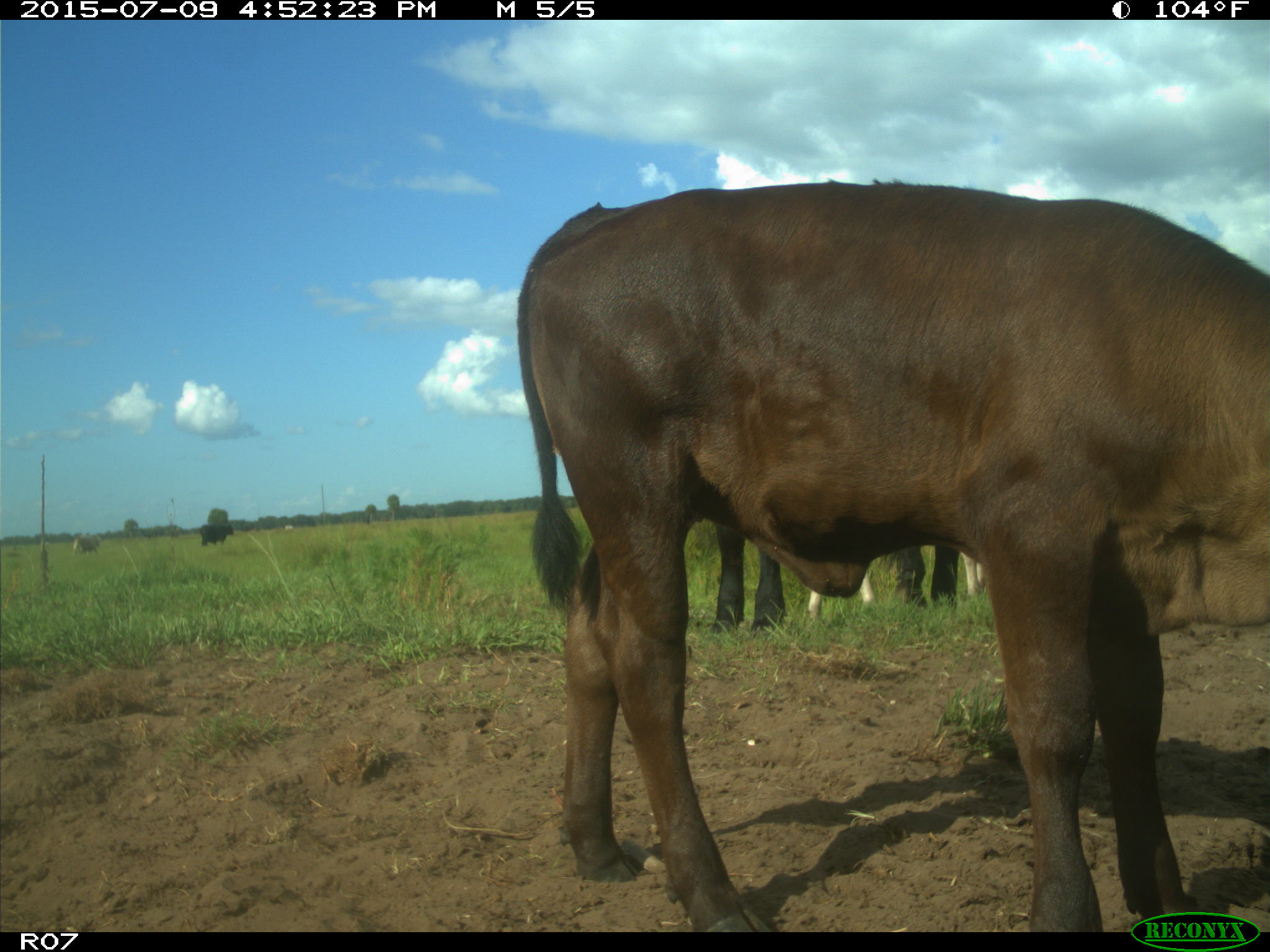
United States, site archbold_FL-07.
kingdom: Animalia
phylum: Chordata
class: Mammalia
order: Artiodactyla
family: Bovidae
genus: Bos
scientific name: Bos taurus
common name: domestic cow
Bos taurus (domestic cow).